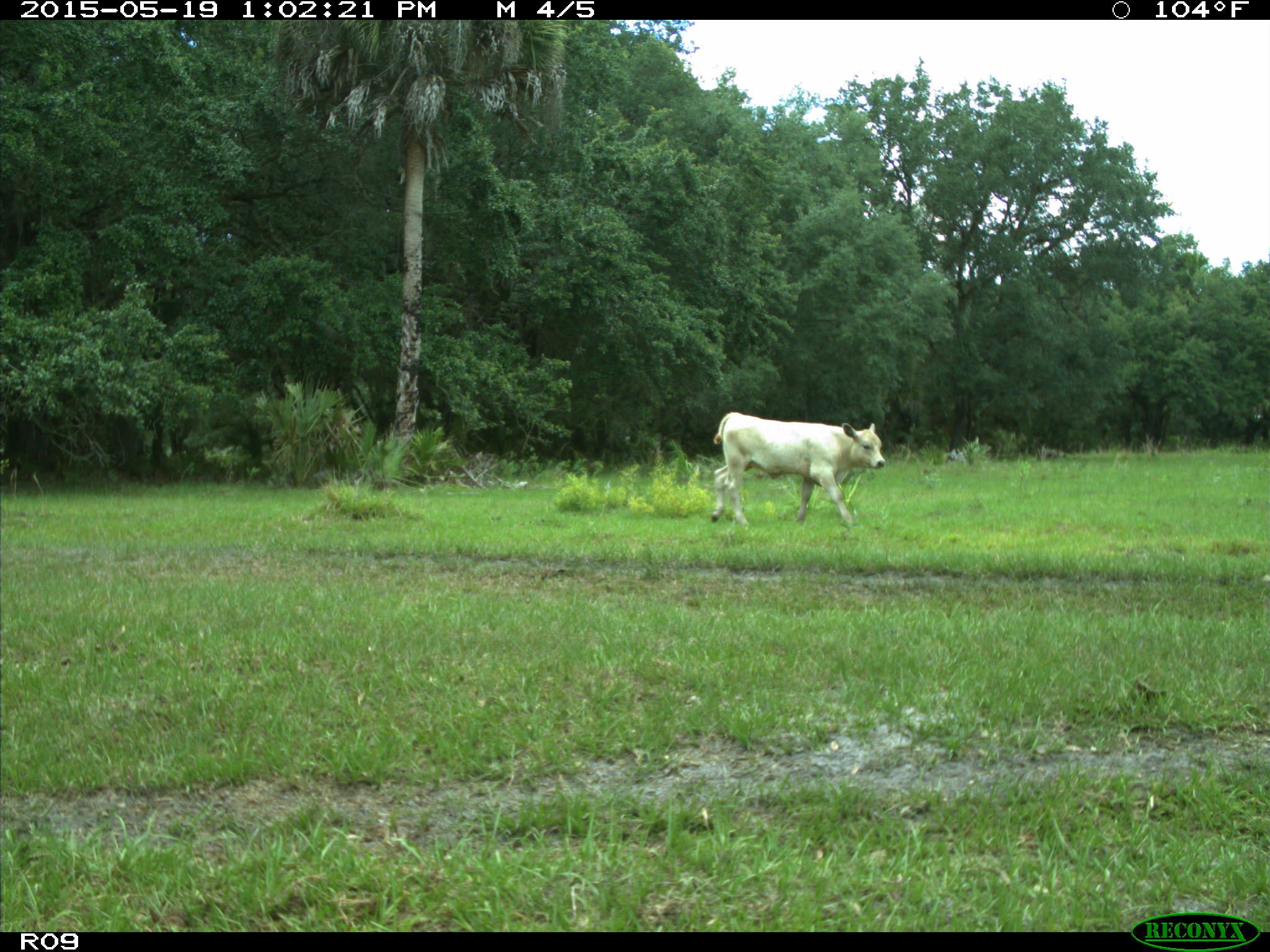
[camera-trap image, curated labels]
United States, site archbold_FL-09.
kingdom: Animalia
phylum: Chordata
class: Mammalia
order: Artiodactyla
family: Bovidae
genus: Bos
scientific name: Bos taurus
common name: domestic cow